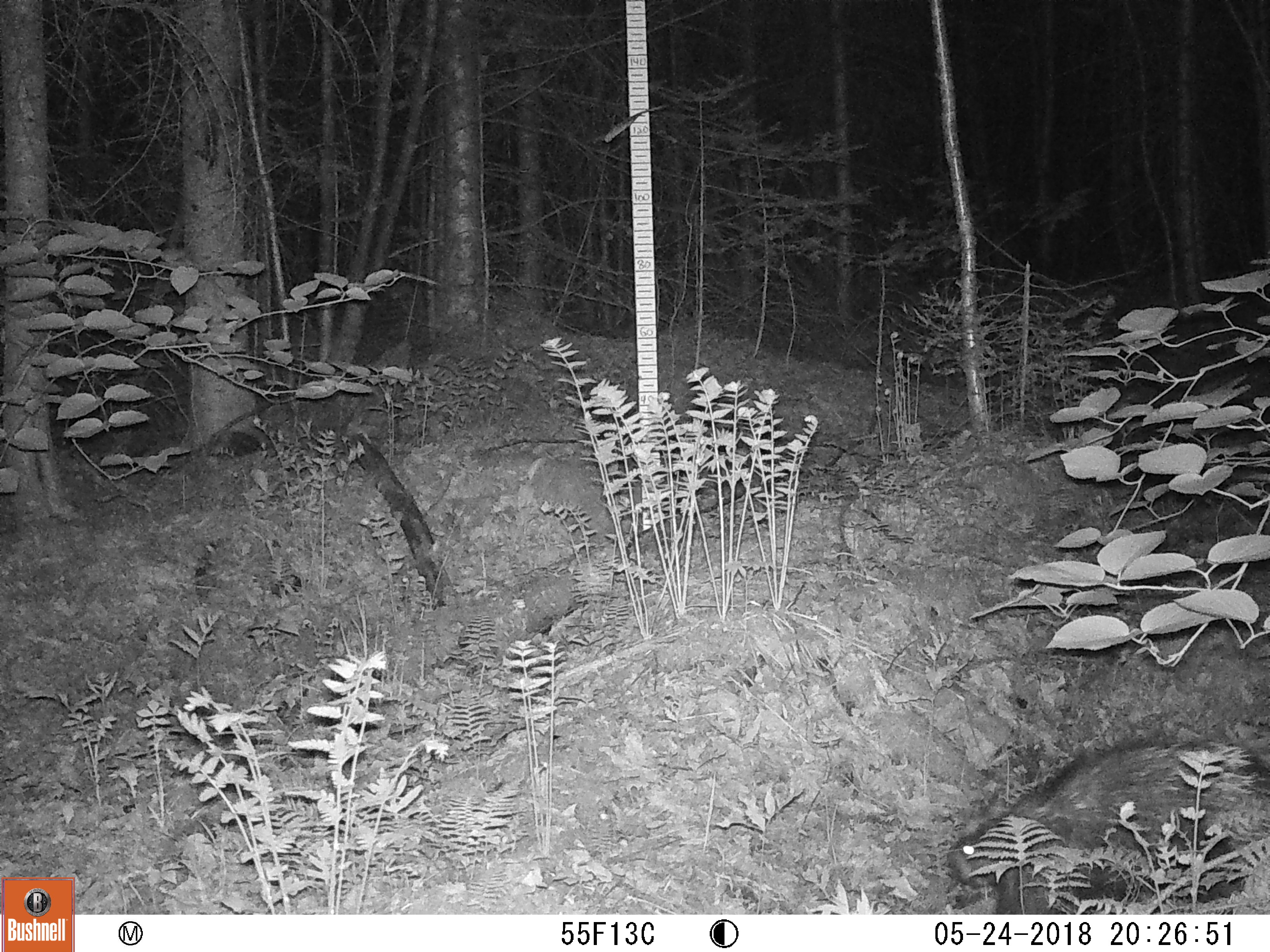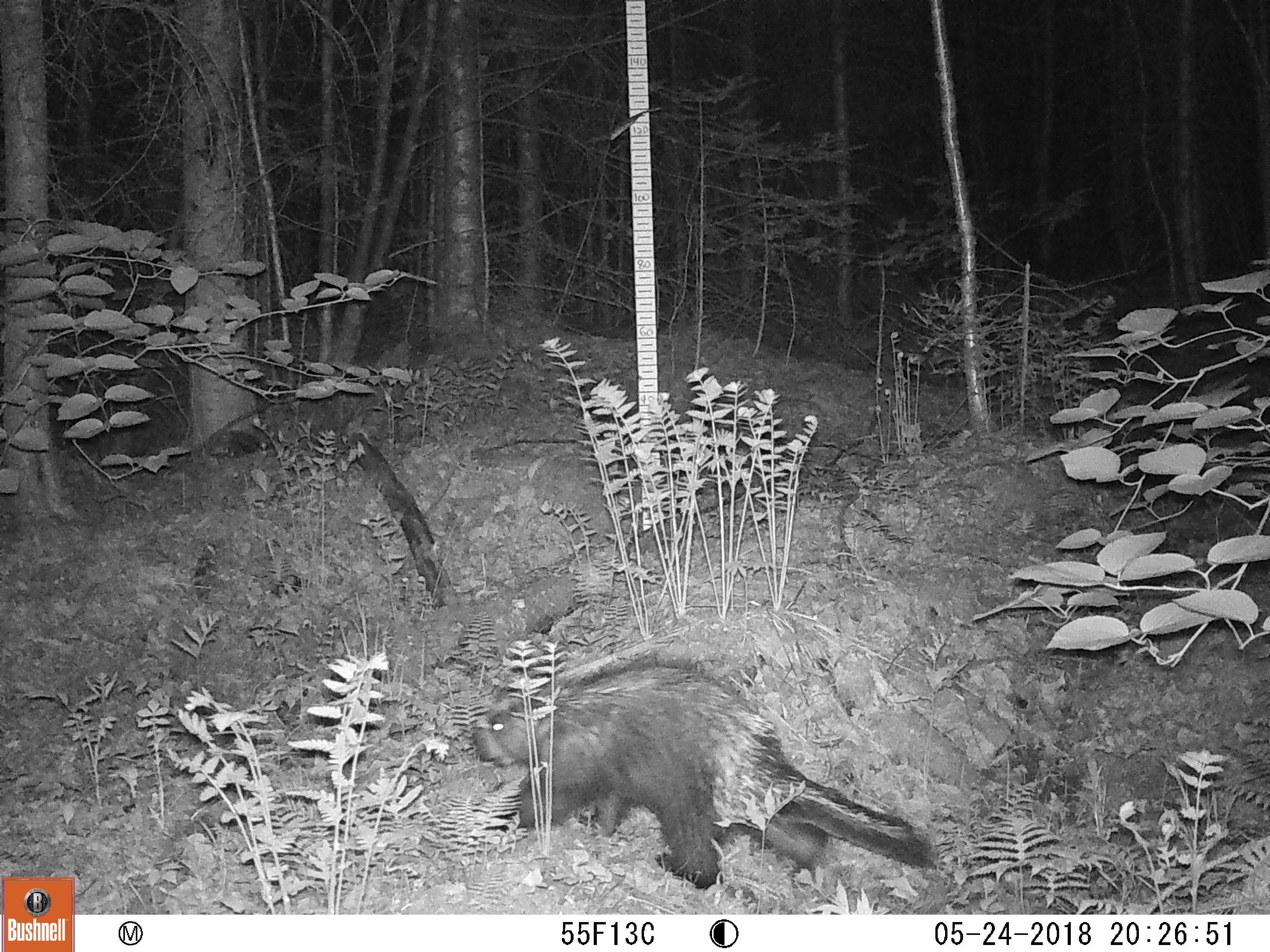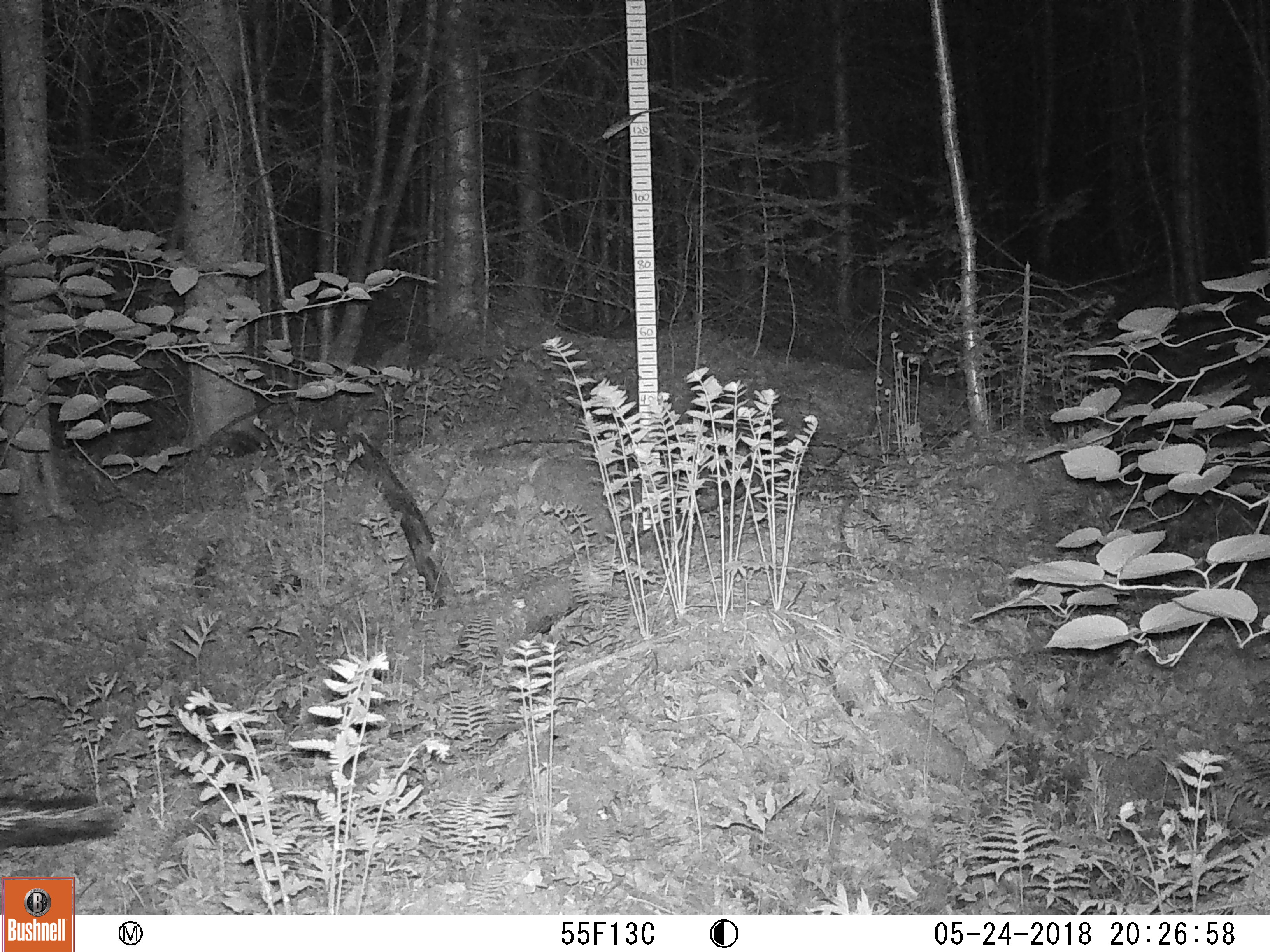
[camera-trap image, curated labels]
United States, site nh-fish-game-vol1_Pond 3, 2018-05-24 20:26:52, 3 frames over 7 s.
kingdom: Animalia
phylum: Chordata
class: Mammalia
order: Rodentia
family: Erethizontidae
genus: Erethizon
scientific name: Erethizon dorsatum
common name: porcupine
Porcupine (Erethizon dorsatum).